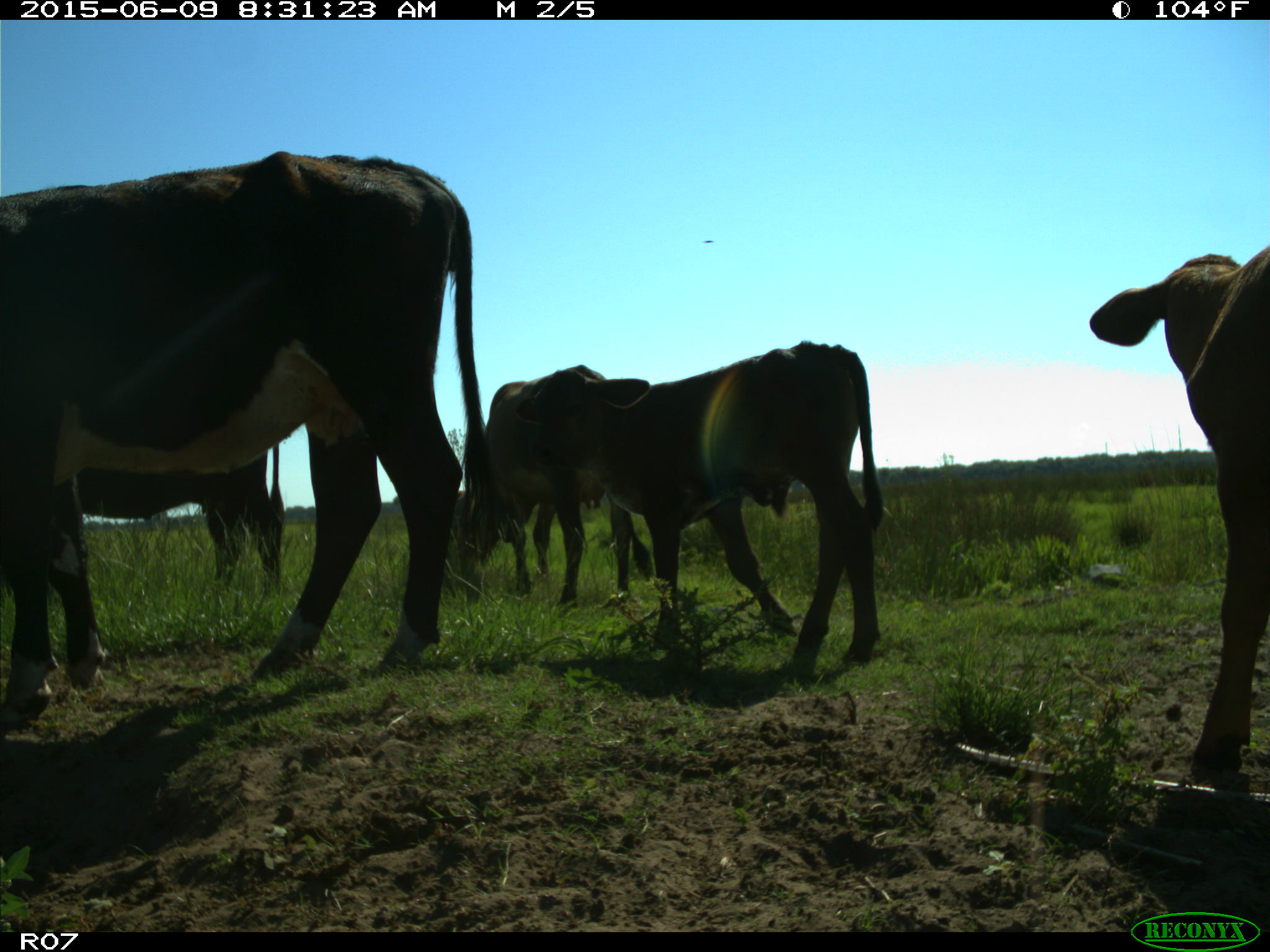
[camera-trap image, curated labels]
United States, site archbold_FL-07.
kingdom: Animalia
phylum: Chordata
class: Mammalia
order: Artiodactyla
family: Bovidae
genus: Bos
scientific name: Bos taurus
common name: domestic cow